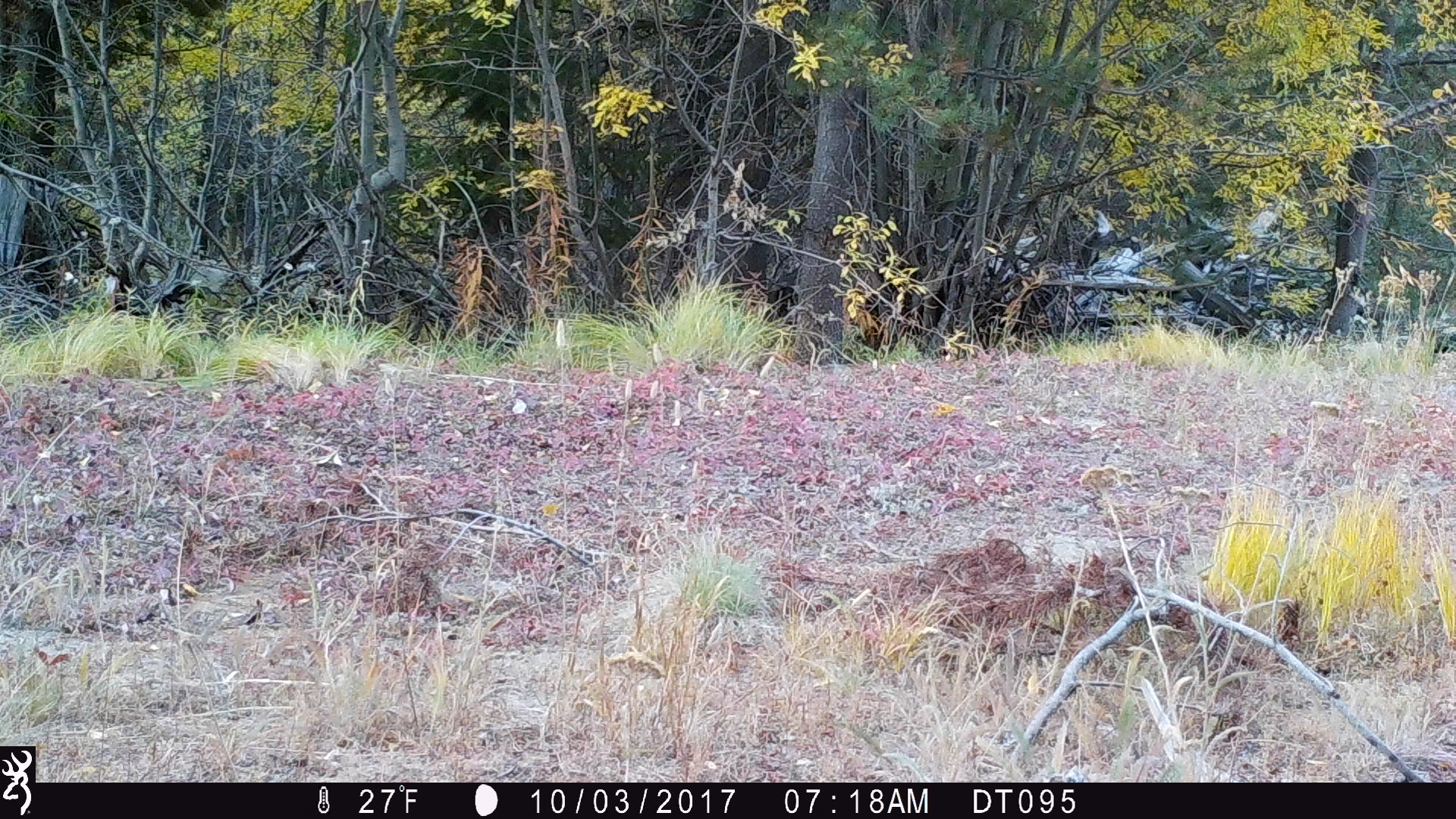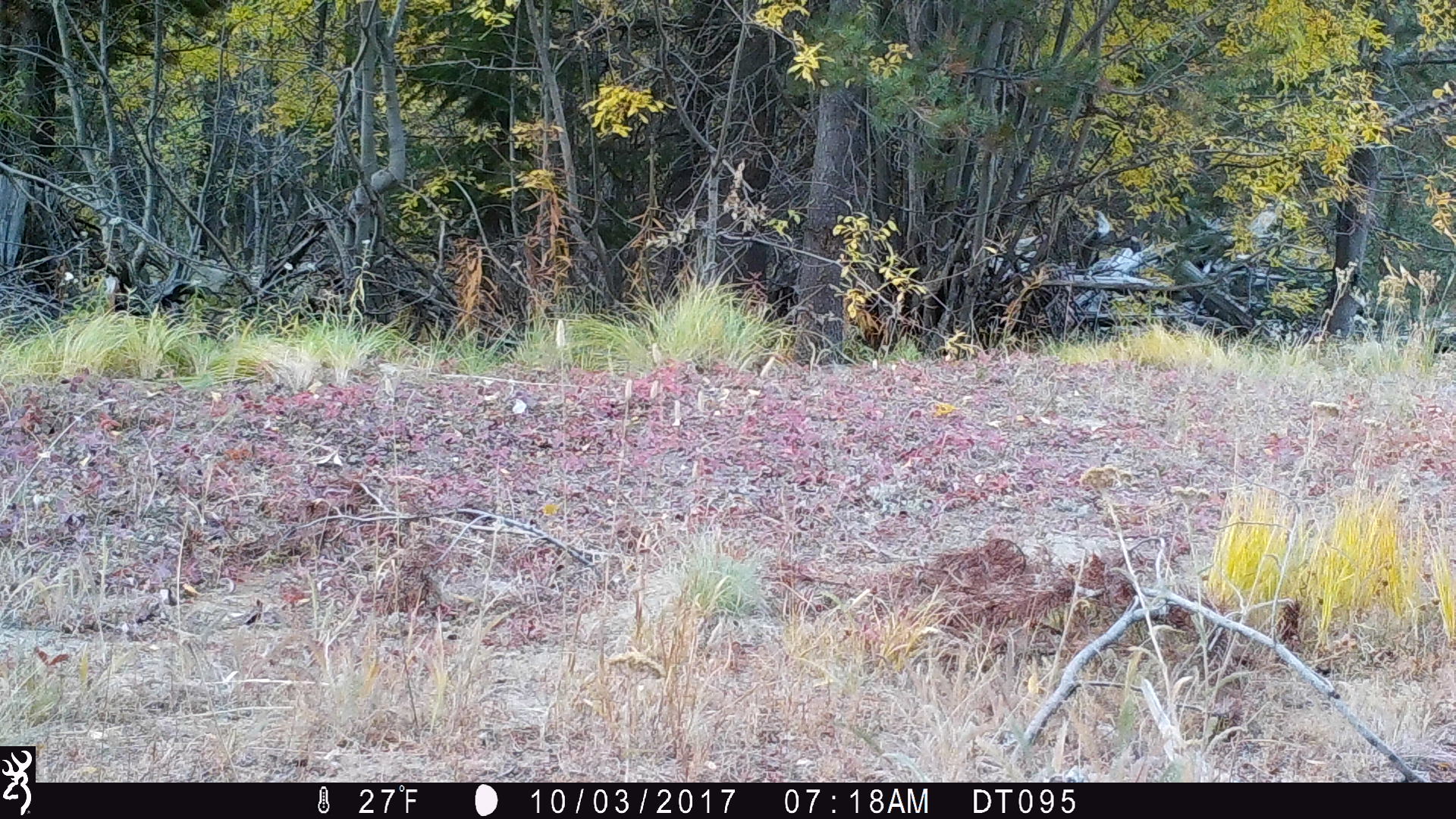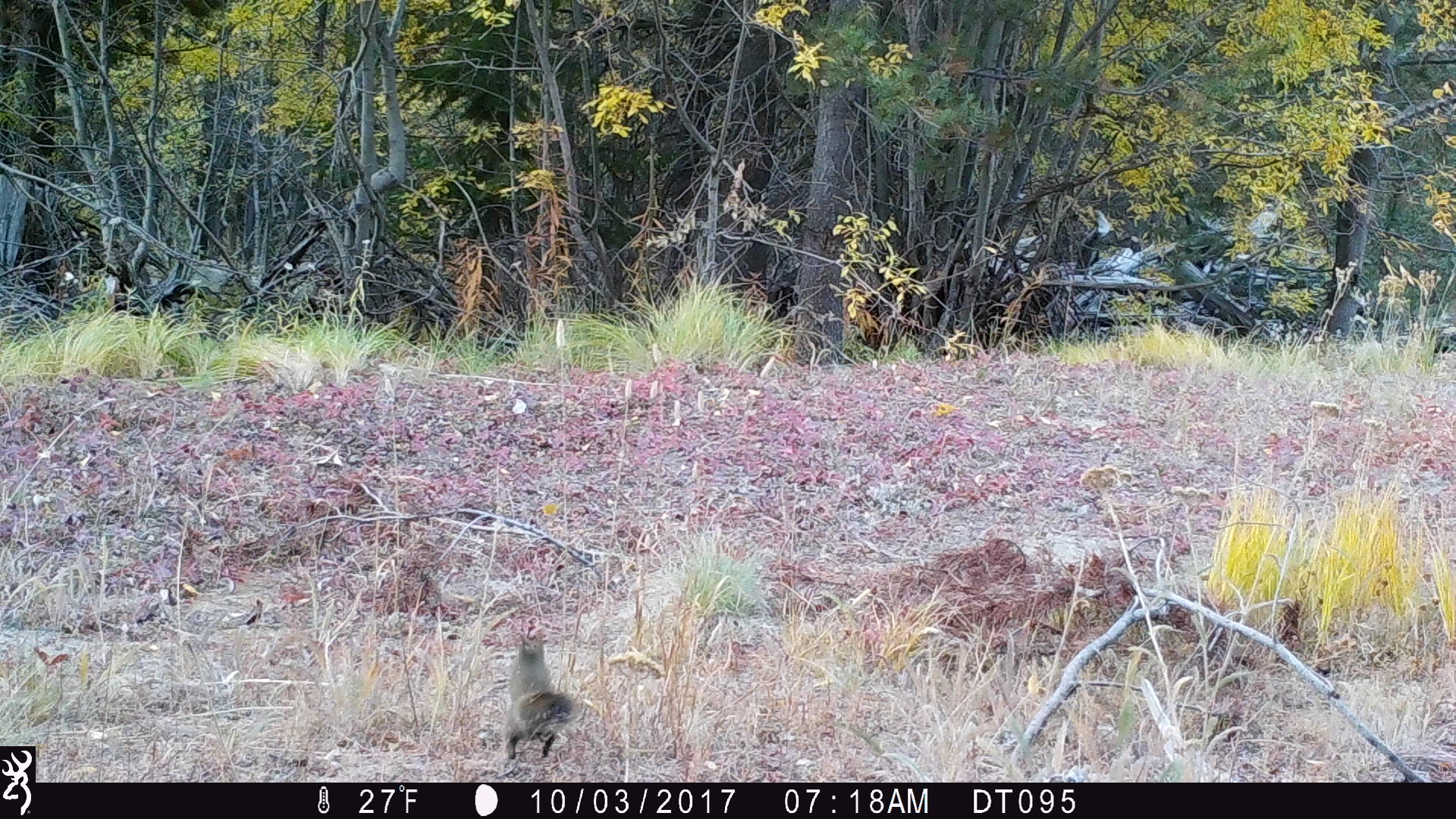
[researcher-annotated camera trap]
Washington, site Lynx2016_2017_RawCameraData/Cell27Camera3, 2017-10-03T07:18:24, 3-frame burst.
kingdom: Animalia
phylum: Chordata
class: Mammalia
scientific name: Mammalia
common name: small mammal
Small mammal (Mammalia). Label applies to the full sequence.